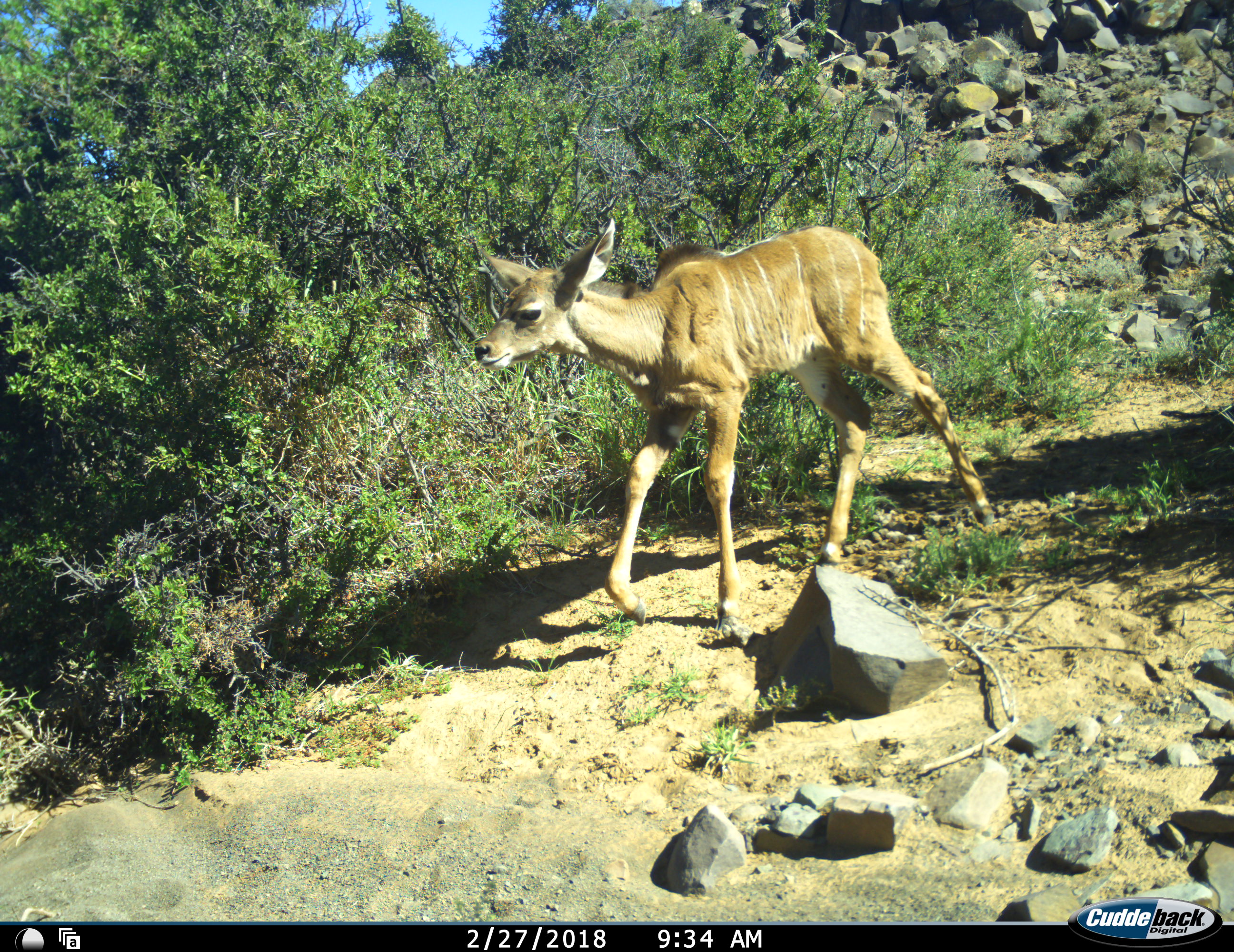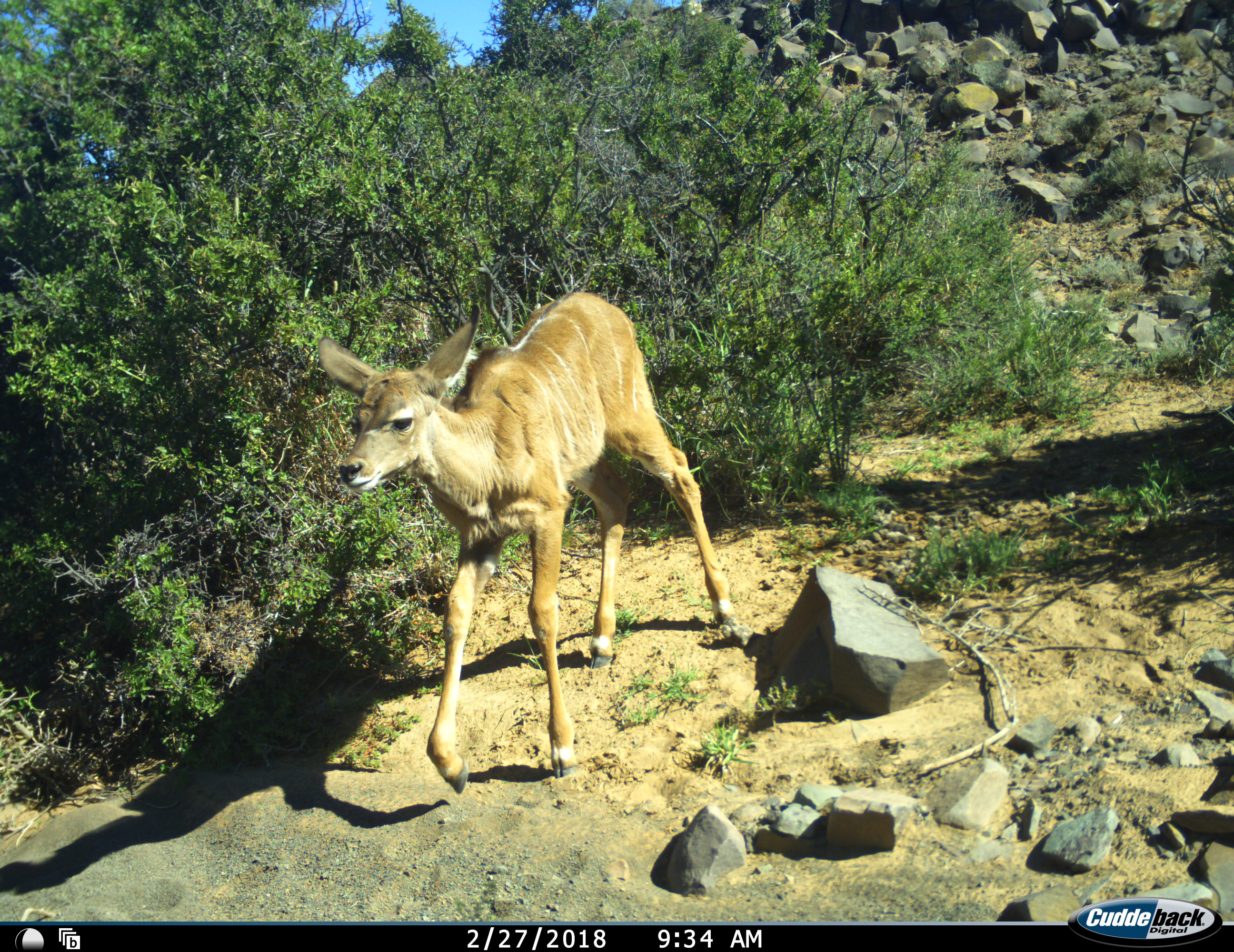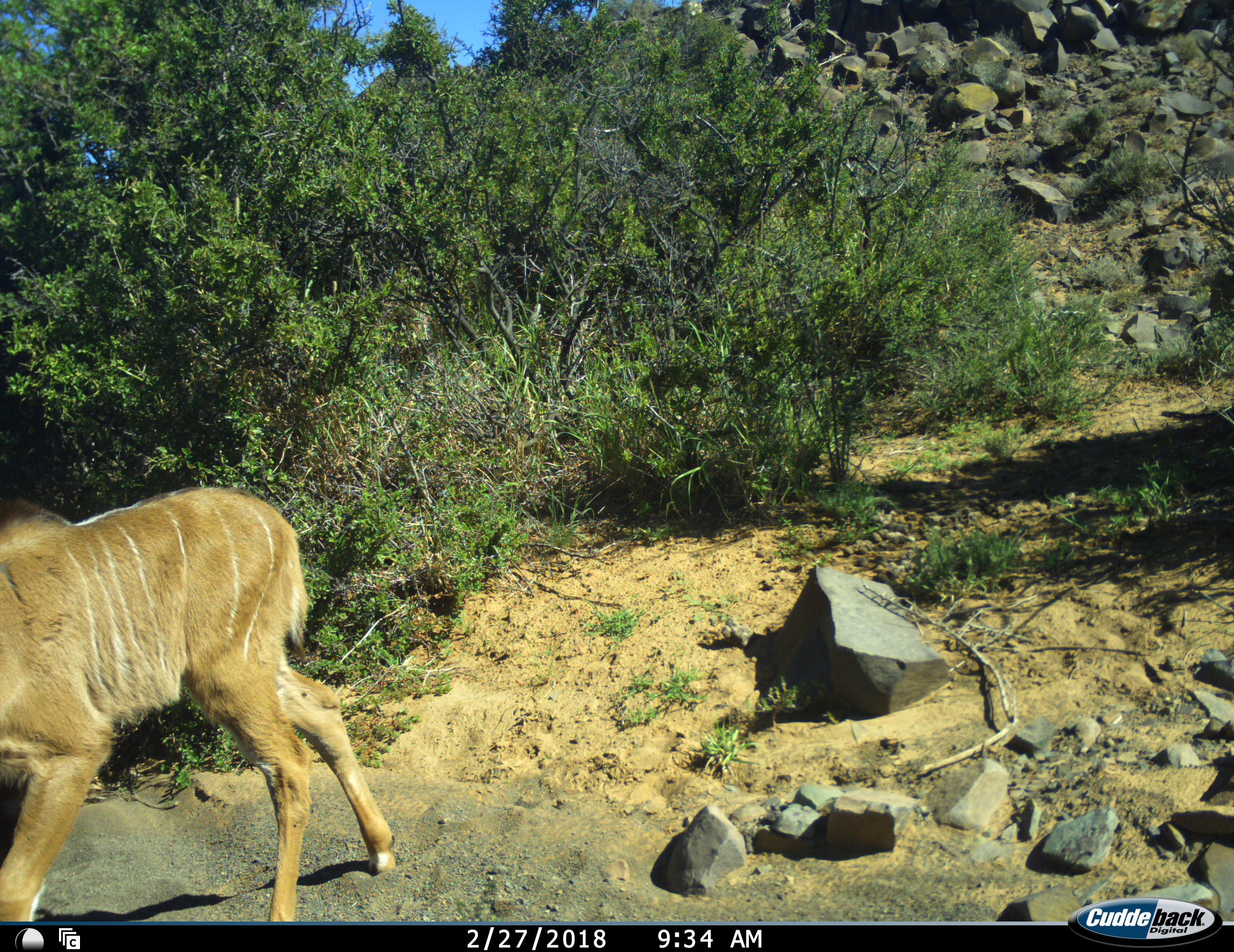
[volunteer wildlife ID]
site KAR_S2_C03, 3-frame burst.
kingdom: Animalia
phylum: Chordata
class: Mammalia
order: Artiodactyla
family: Bovidae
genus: Tragelaphus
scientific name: Tragelaphus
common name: kudu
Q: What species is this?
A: Kudu (Tragelaphus).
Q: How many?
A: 1.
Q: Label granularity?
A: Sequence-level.